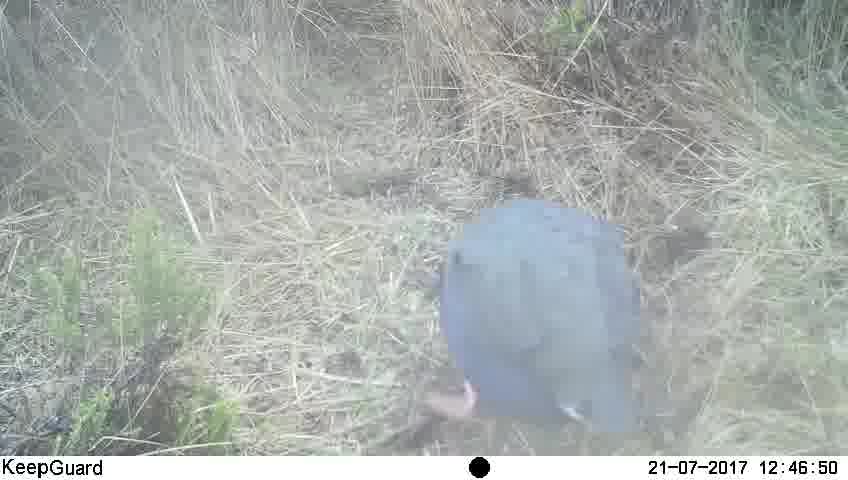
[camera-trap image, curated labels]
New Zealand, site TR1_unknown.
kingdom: Animalia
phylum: Chordata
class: Aves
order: Gruiformes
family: Rallidae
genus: Porphyrio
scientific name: Porphyrio mantelli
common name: takahe